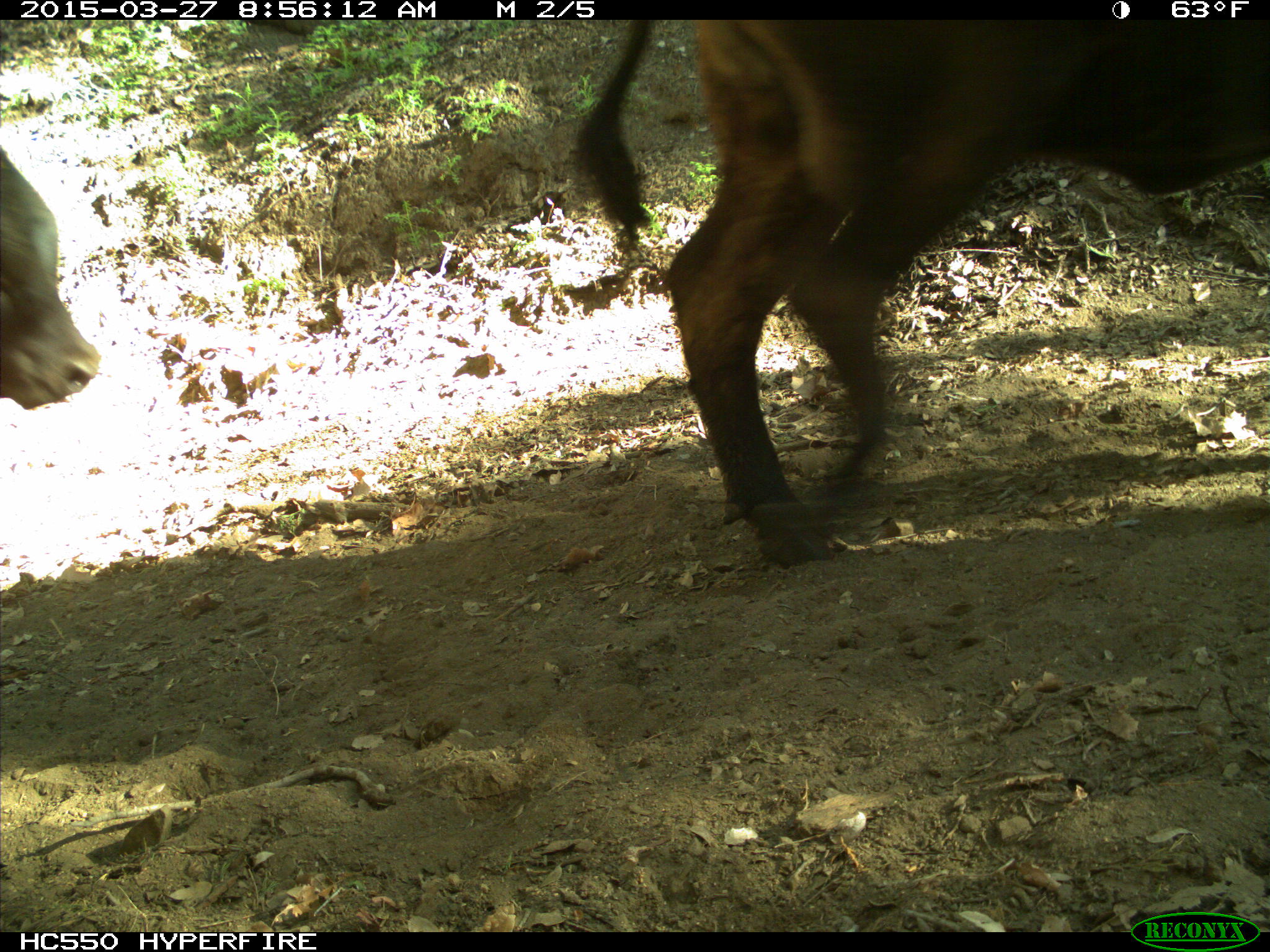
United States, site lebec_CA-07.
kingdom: Animalia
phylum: Chordata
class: Mammalia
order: Artiodactyla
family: Bovidae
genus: Bos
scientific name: Bos taurus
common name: domestic cow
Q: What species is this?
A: Bos taurus (domestic cow).